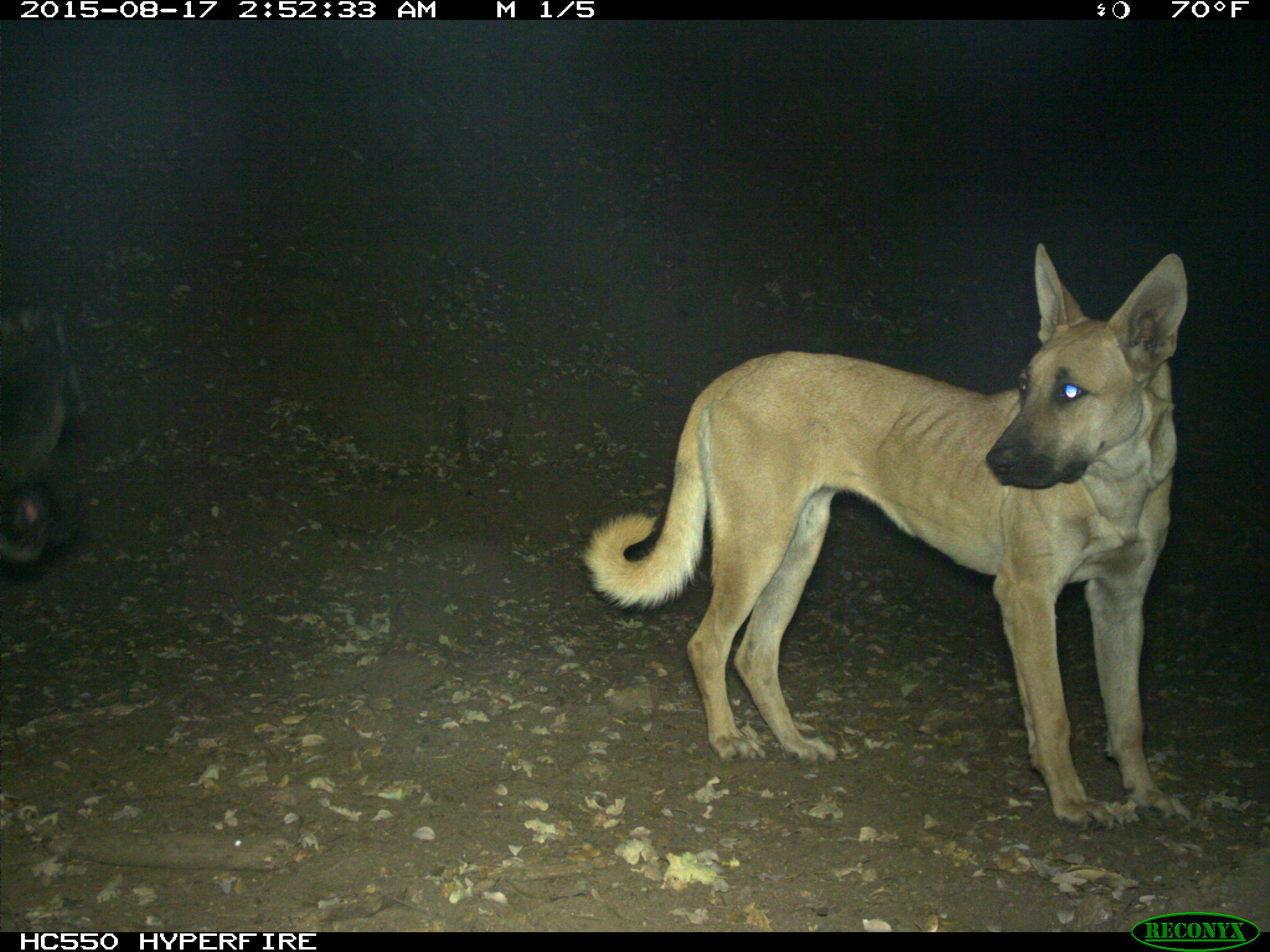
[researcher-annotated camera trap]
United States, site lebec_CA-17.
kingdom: Animalia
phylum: Chordata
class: Mammalia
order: Carnivora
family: Canidae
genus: Canis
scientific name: Canis familiaris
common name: domestic dog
Canis familiaris (domestic dog).